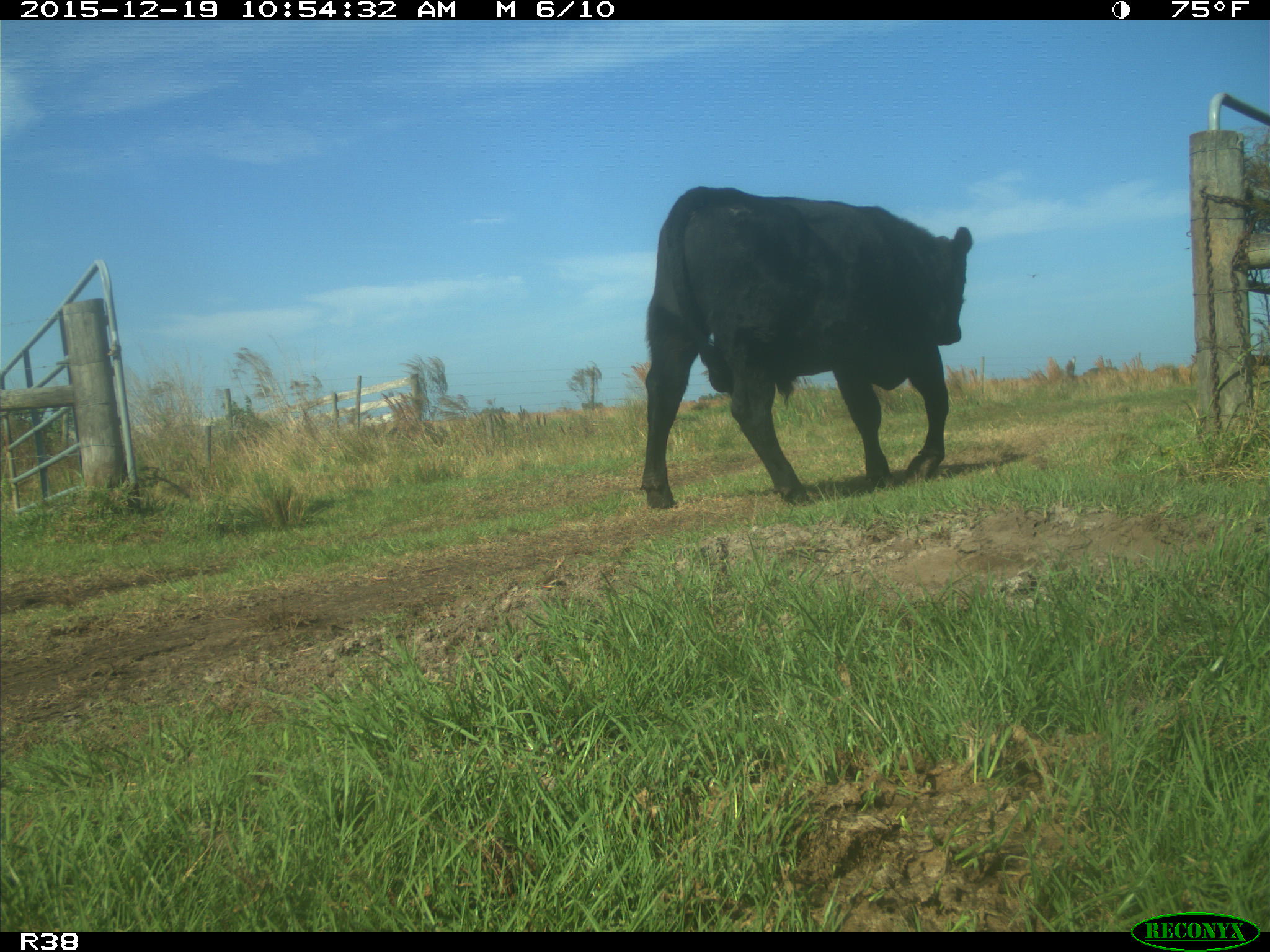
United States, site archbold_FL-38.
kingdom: Animalia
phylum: Chordata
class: Mammalia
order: Artiodactyla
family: Bovidae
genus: Bos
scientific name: Bos taurus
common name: domestic cow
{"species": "Bos taurus (domestic cow)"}